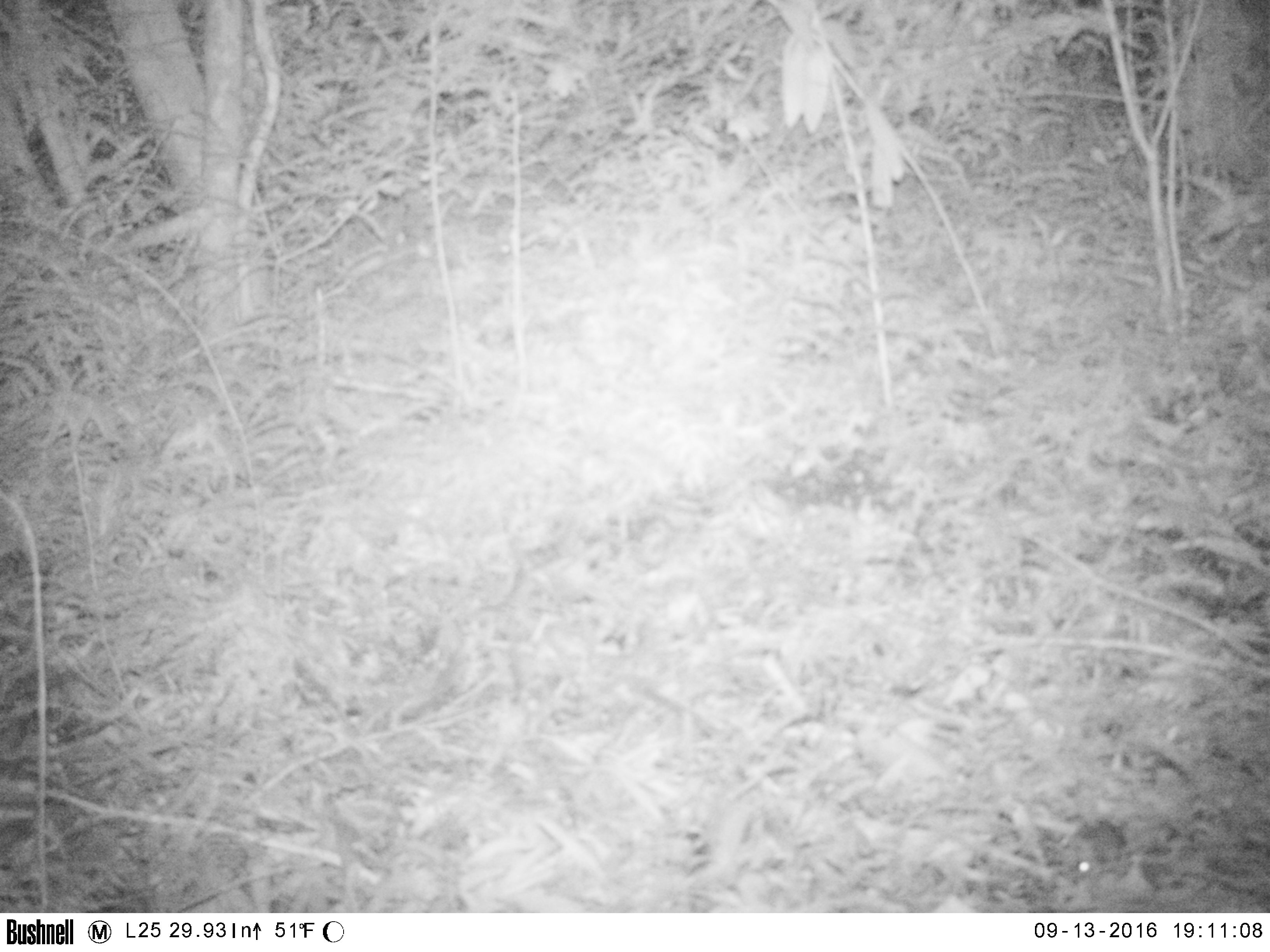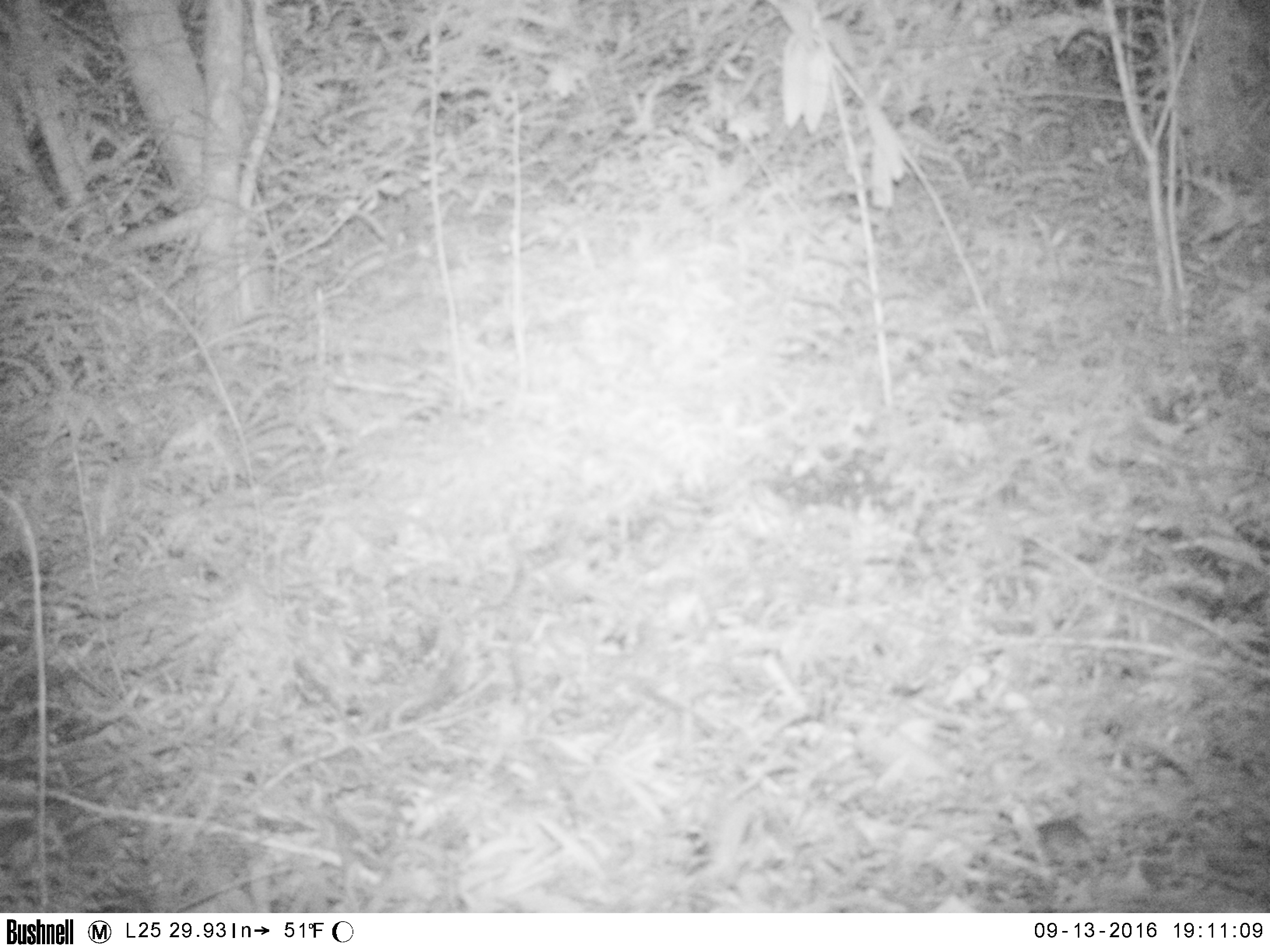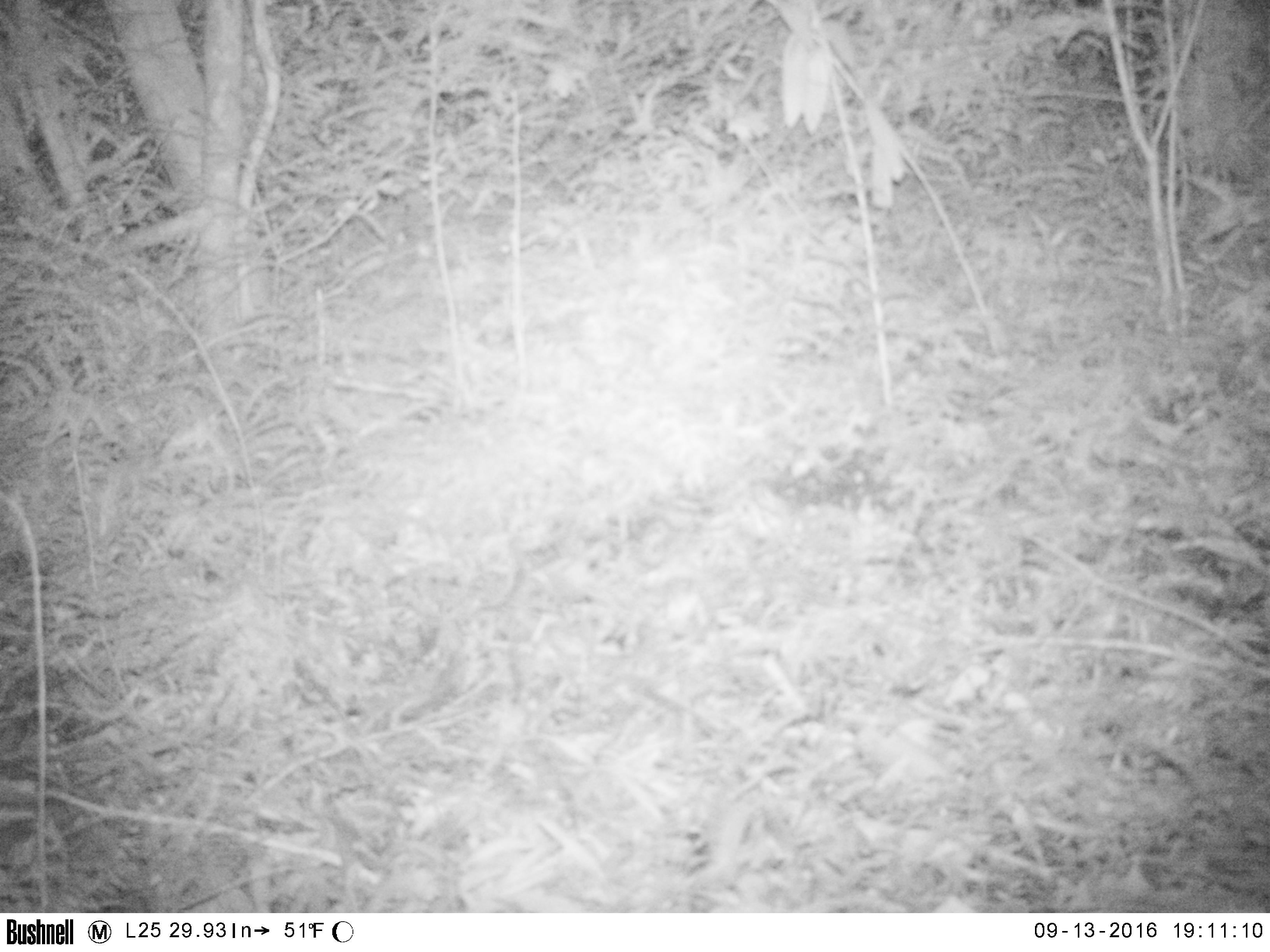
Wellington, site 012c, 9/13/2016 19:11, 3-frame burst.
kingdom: Animalia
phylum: Chordata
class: Mammalia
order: Rodentia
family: Muridae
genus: Mus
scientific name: Mus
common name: mouse